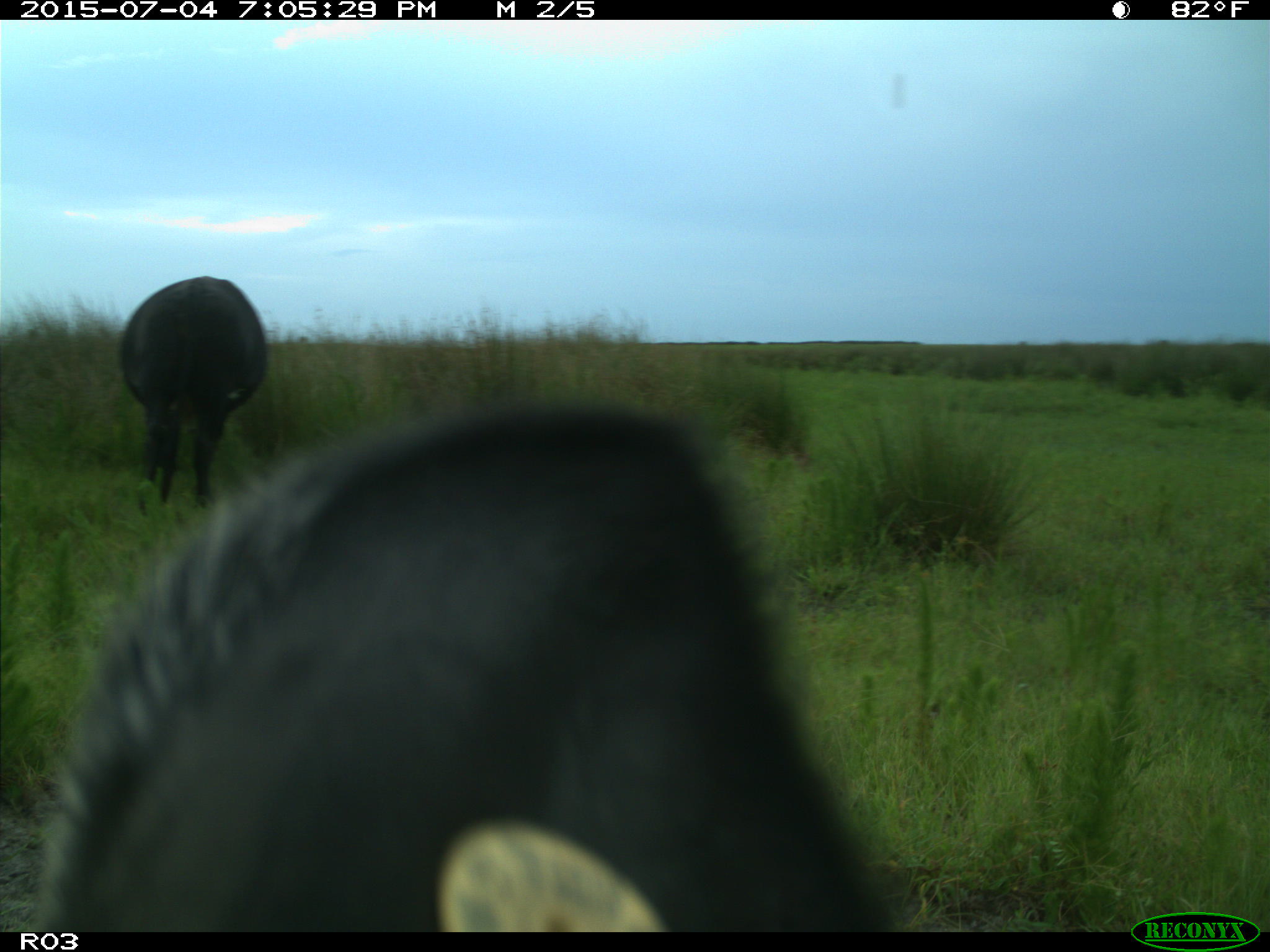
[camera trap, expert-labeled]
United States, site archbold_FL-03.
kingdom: Animalia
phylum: Chordata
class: Mammalia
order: Artiodactyla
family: Bovidae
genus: Bos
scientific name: Bos taurus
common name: domestic cow